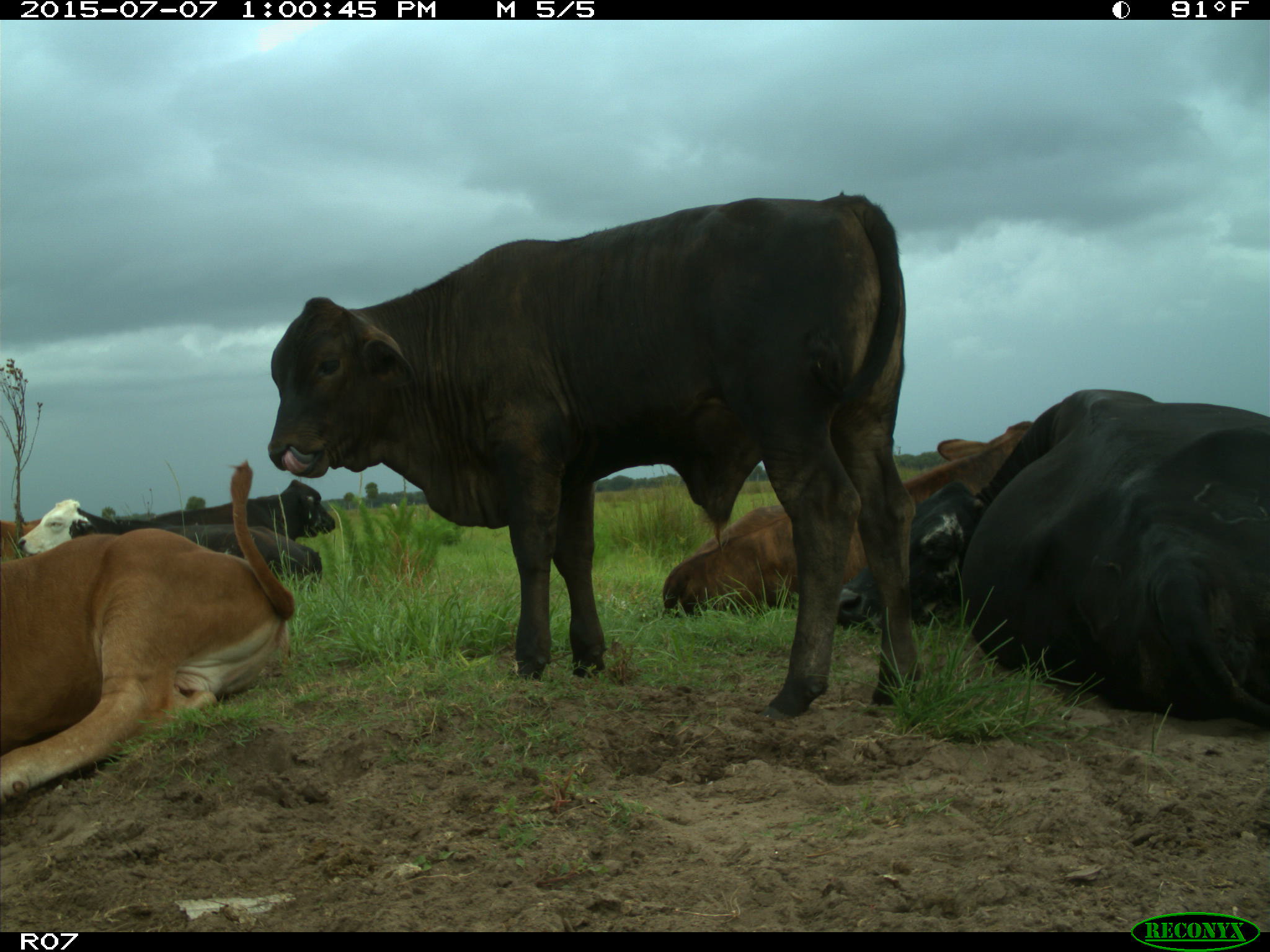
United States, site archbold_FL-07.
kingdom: Animalia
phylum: Chordata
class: Mammalia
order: Artiodactyla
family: Bovidae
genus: Bos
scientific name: Bos taurus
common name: domestic cow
Bos taurus (domestic cow).